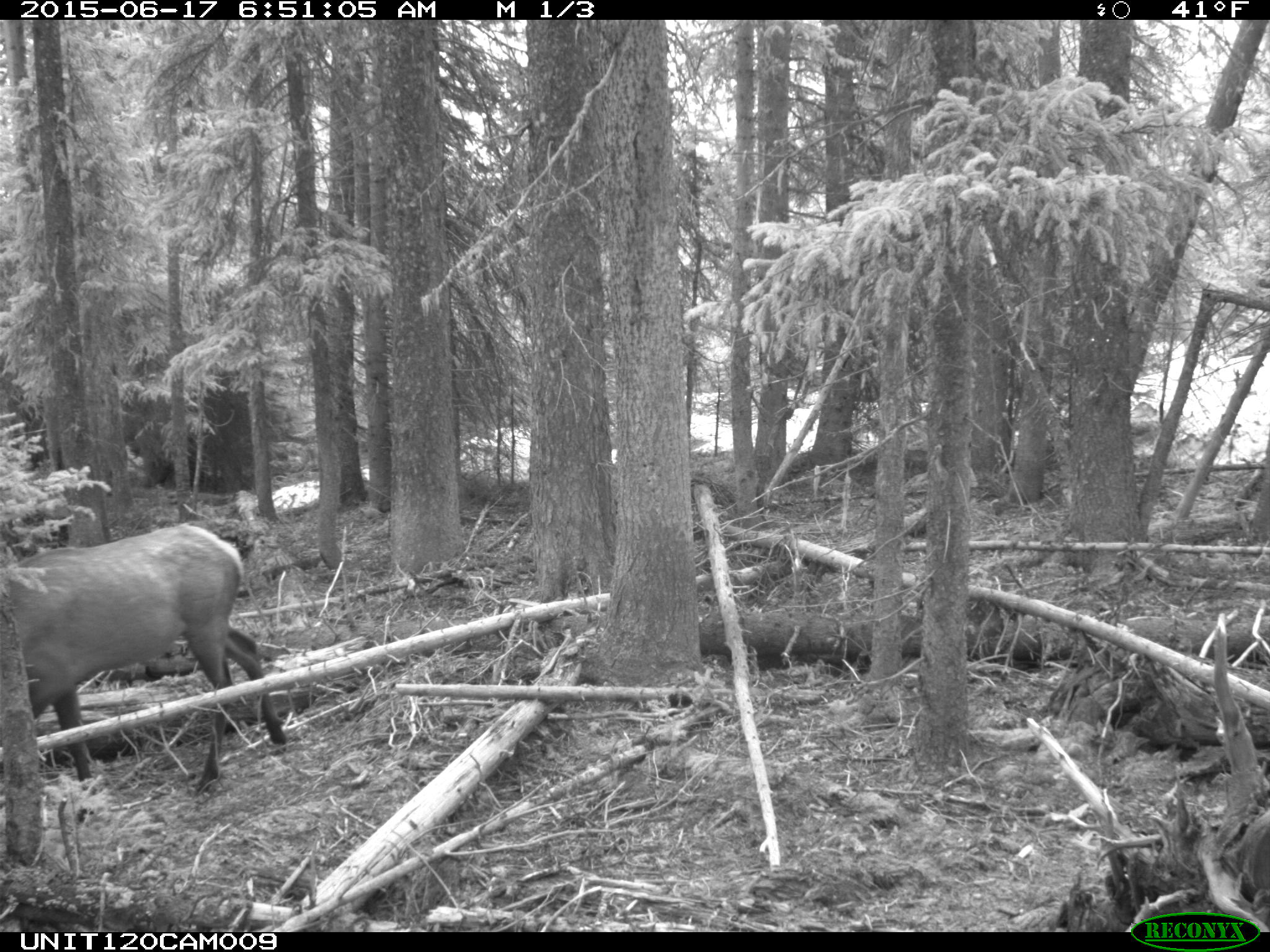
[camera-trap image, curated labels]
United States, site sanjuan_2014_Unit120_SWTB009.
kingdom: Animalia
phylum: Chordata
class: Mammalia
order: Artiodactyla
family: Cervidae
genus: Cervus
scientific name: Cervus elaphus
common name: red deer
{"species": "Cervus elaphus (red deer)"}